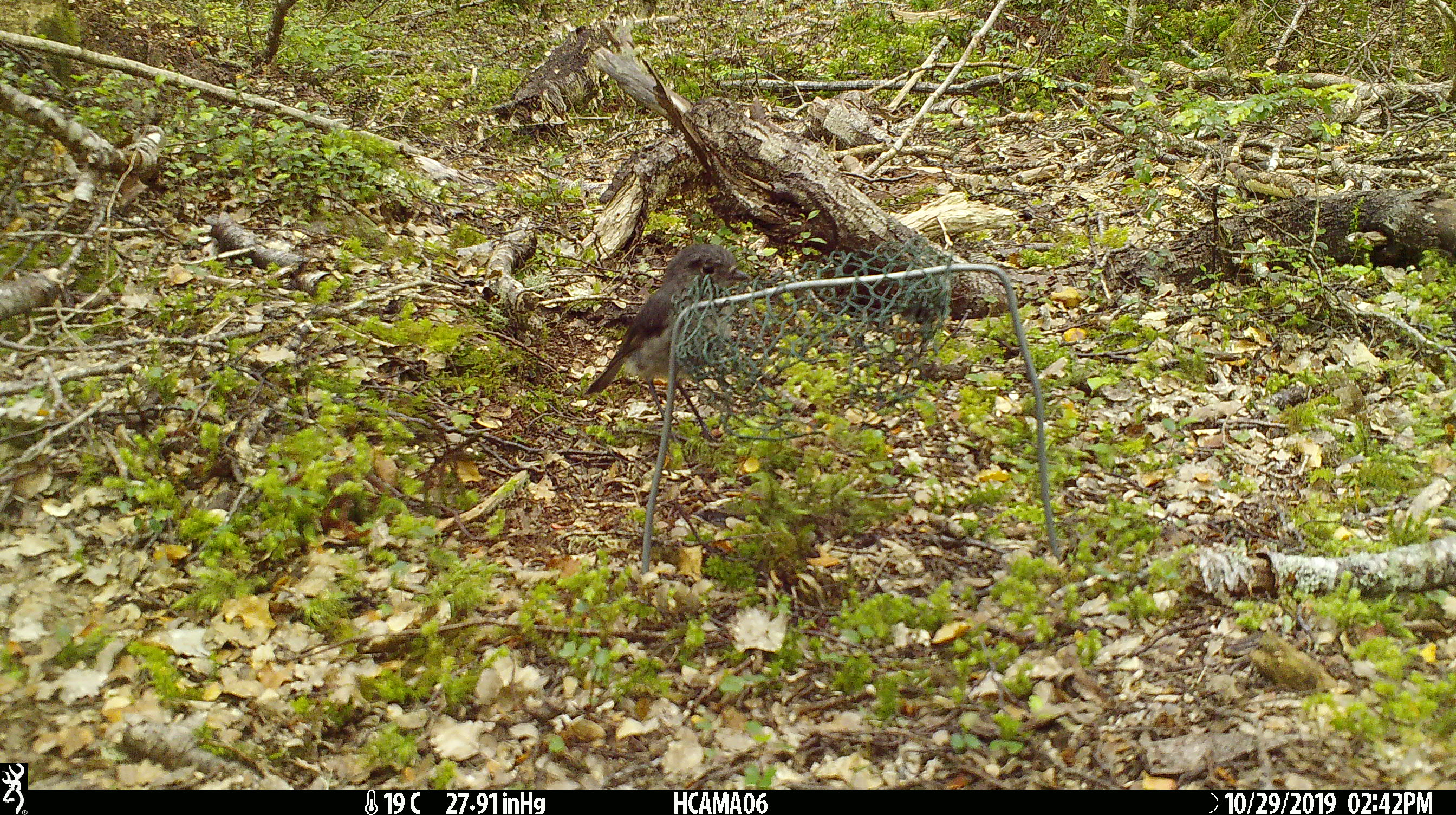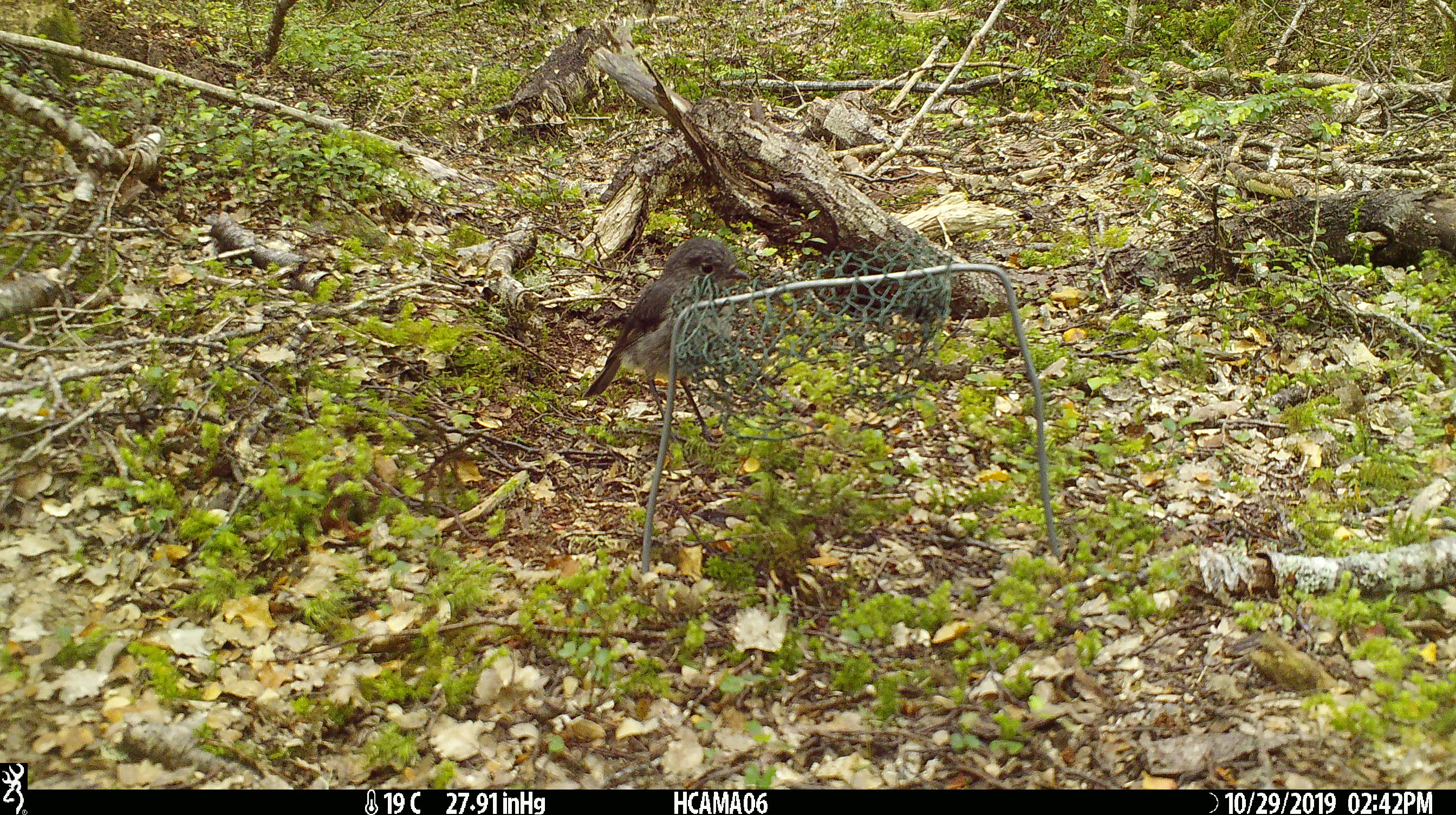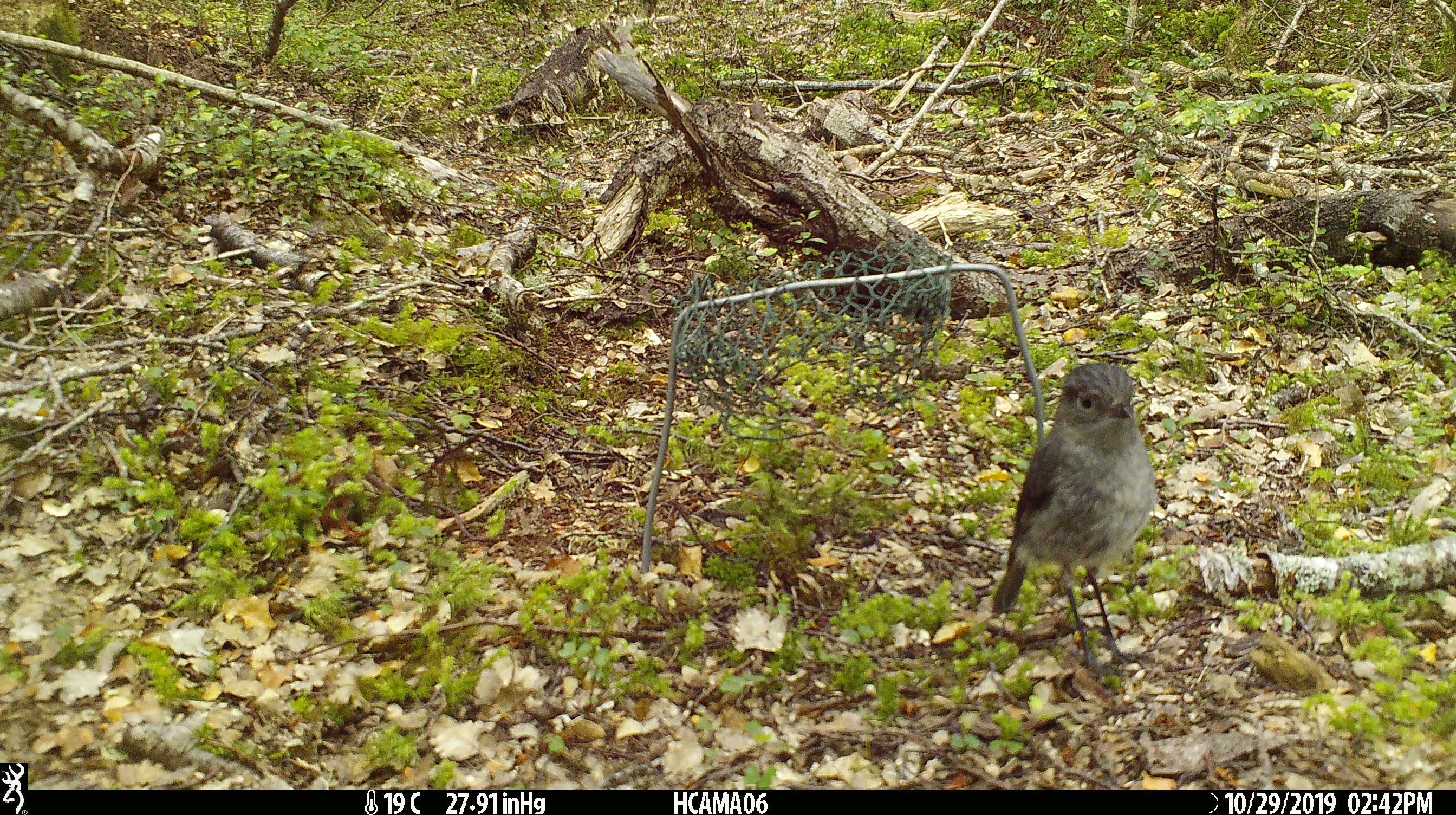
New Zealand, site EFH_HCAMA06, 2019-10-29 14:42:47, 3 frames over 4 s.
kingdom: Animalia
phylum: Chordata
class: Aves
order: Passeriformes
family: Petroicidae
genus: Petroica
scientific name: Petroica australis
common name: new zealand robin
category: robin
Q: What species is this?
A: Robin (new zealand robin) (Petroica australis).